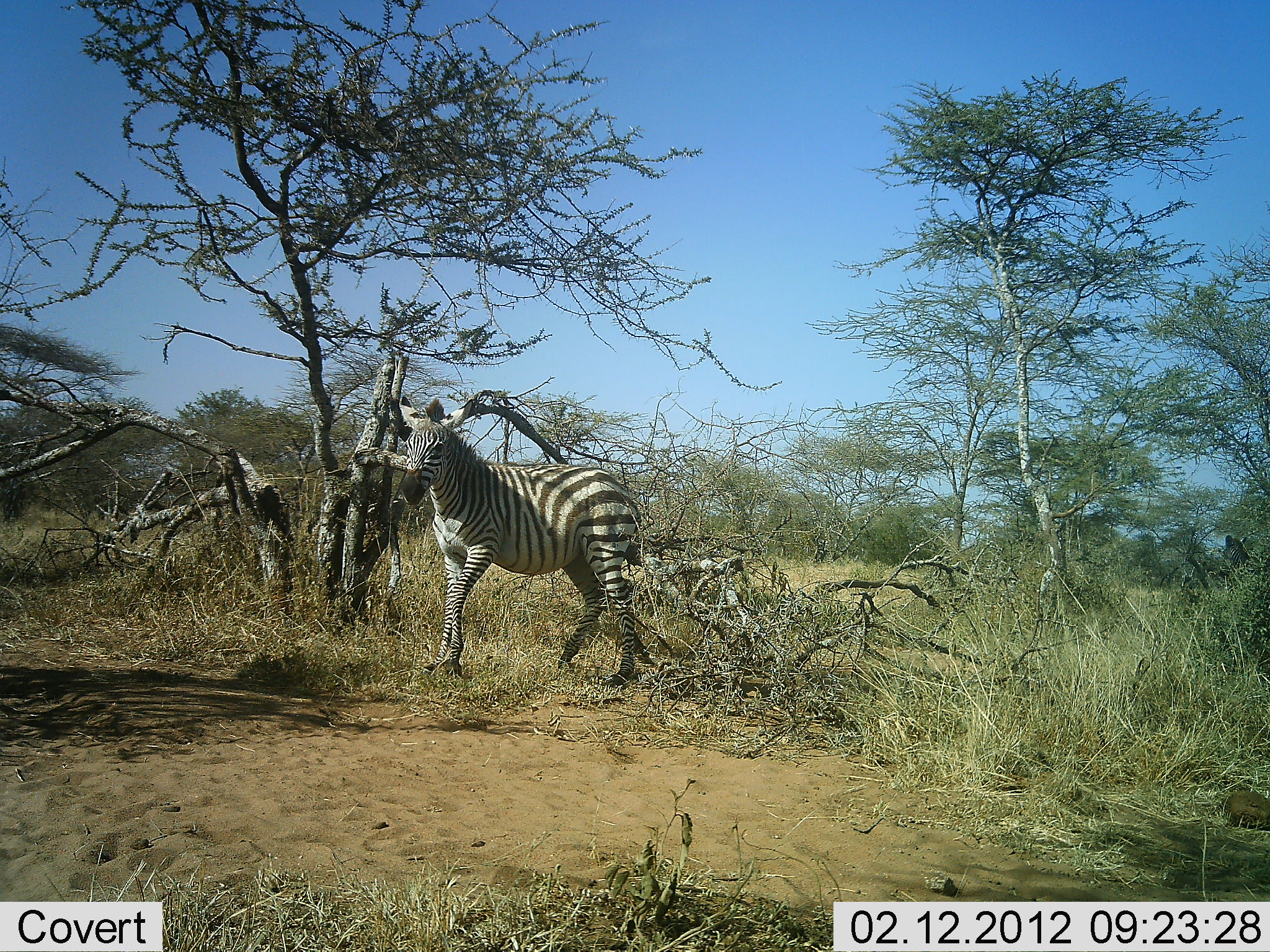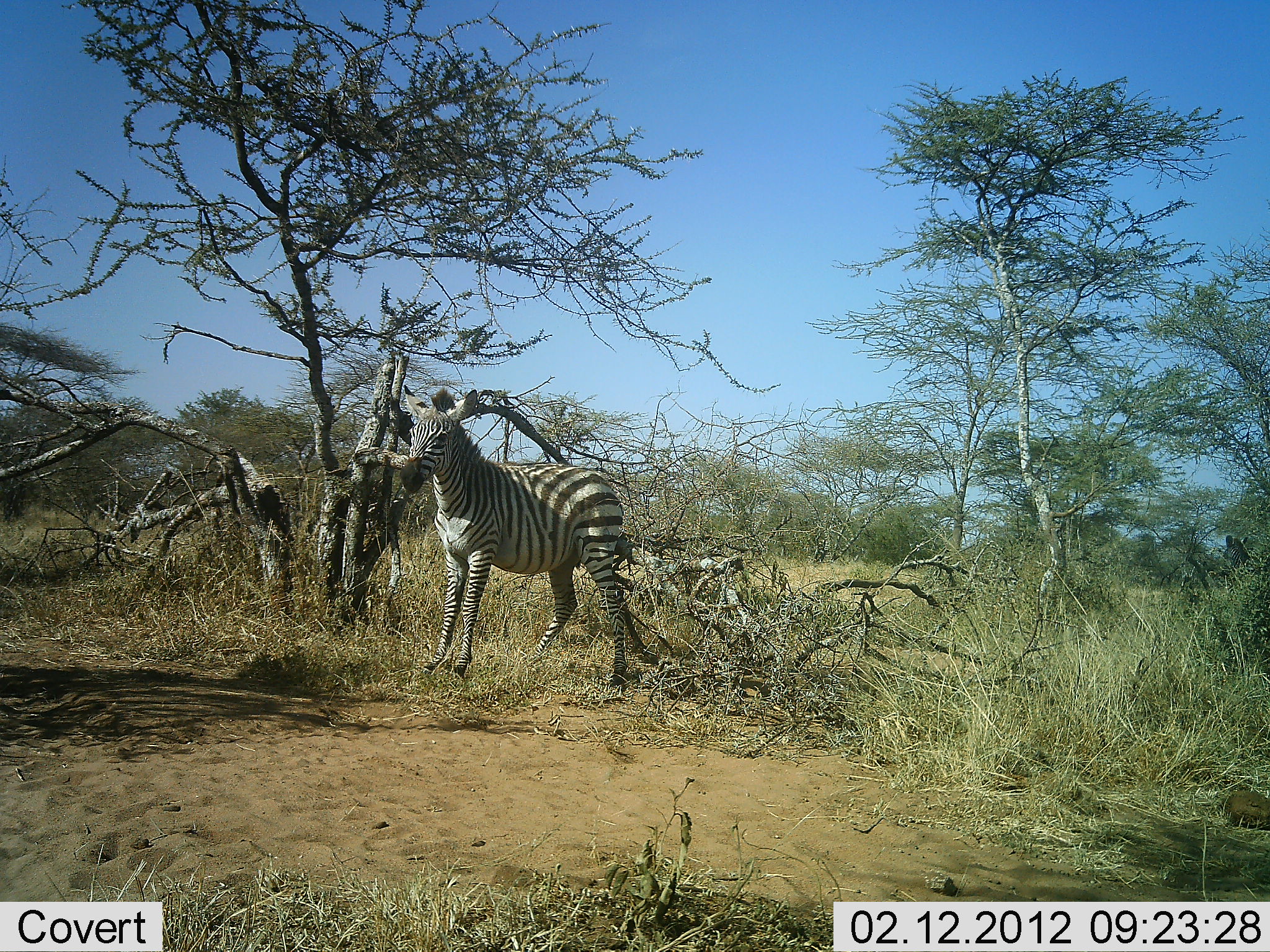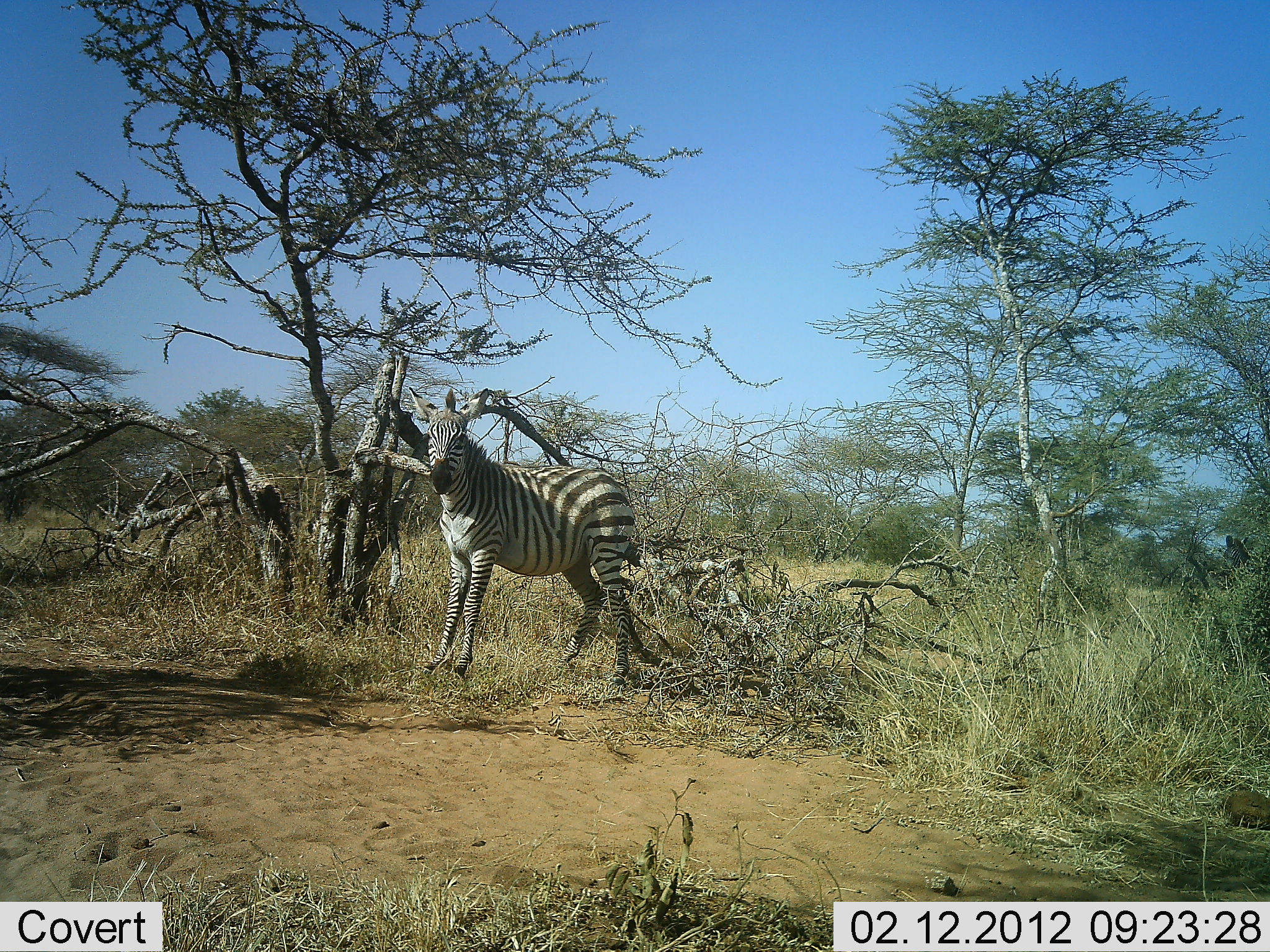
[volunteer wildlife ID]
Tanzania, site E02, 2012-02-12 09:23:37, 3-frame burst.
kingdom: Animalia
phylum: Chordata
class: Mammalia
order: Perissodactyla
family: Equidae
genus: Equus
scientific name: Equus quagga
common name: plains zebra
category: zebra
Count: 1.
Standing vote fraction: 88%.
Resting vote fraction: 0%.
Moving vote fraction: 19%.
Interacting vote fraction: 0%.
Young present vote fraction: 6%.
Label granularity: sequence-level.